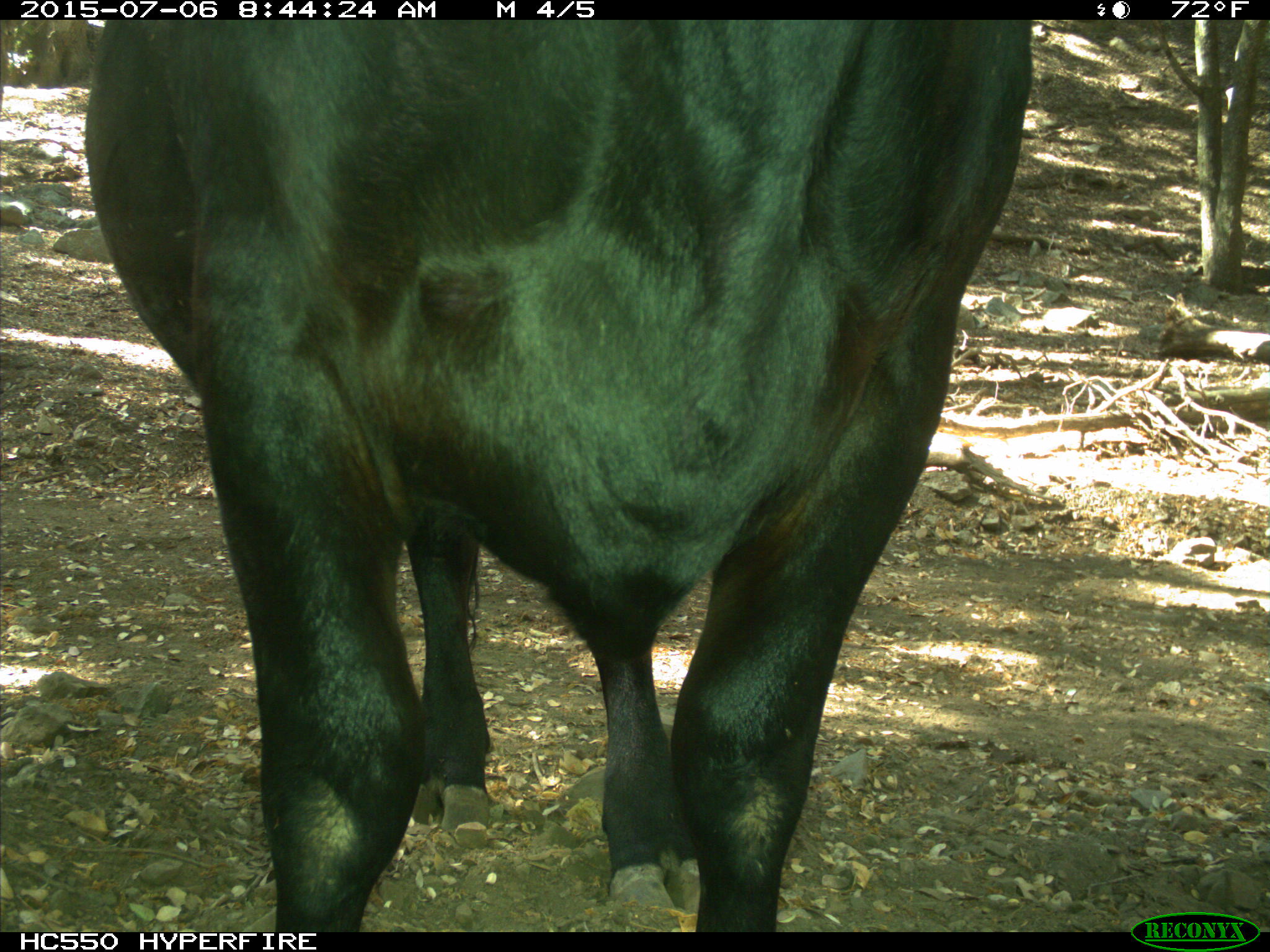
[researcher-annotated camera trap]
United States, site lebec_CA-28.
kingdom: Animalia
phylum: Chordata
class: Mammalia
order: Artiodactyla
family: Bovidae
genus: Bos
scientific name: Bos taurus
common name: domestic cow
Bos taurus (domestic cow).